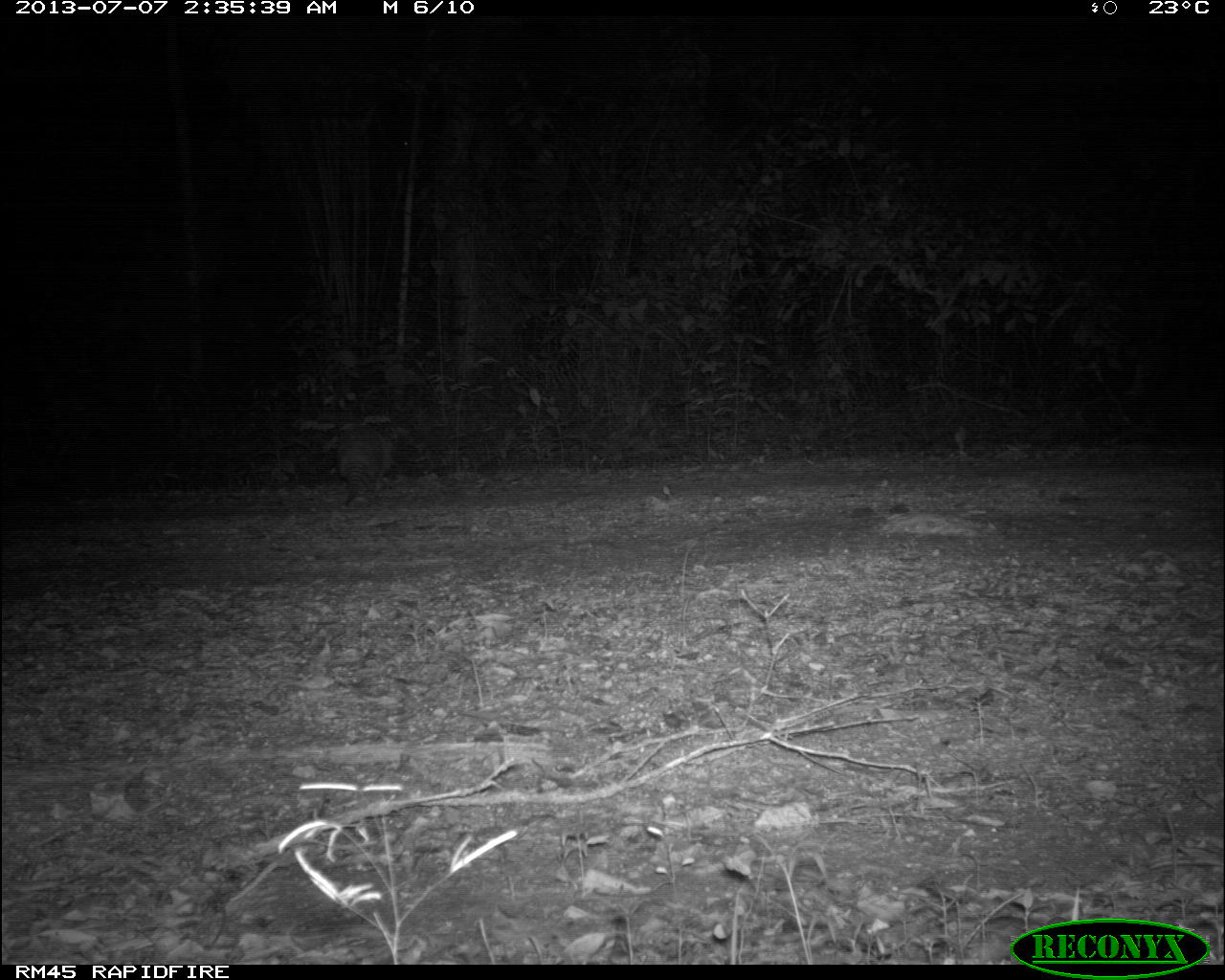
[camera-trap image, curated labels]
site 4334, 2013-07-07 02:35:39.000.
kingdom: Animalia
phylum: Chordata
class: Mammalia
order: Cingulata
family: Dasypodidae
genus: Dasypus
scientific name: Dasypus novemcinctus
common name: nine-banded armadillo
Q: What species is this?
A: Dasypus novemcinctus (nine-banded armadillo).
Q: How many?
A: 1.